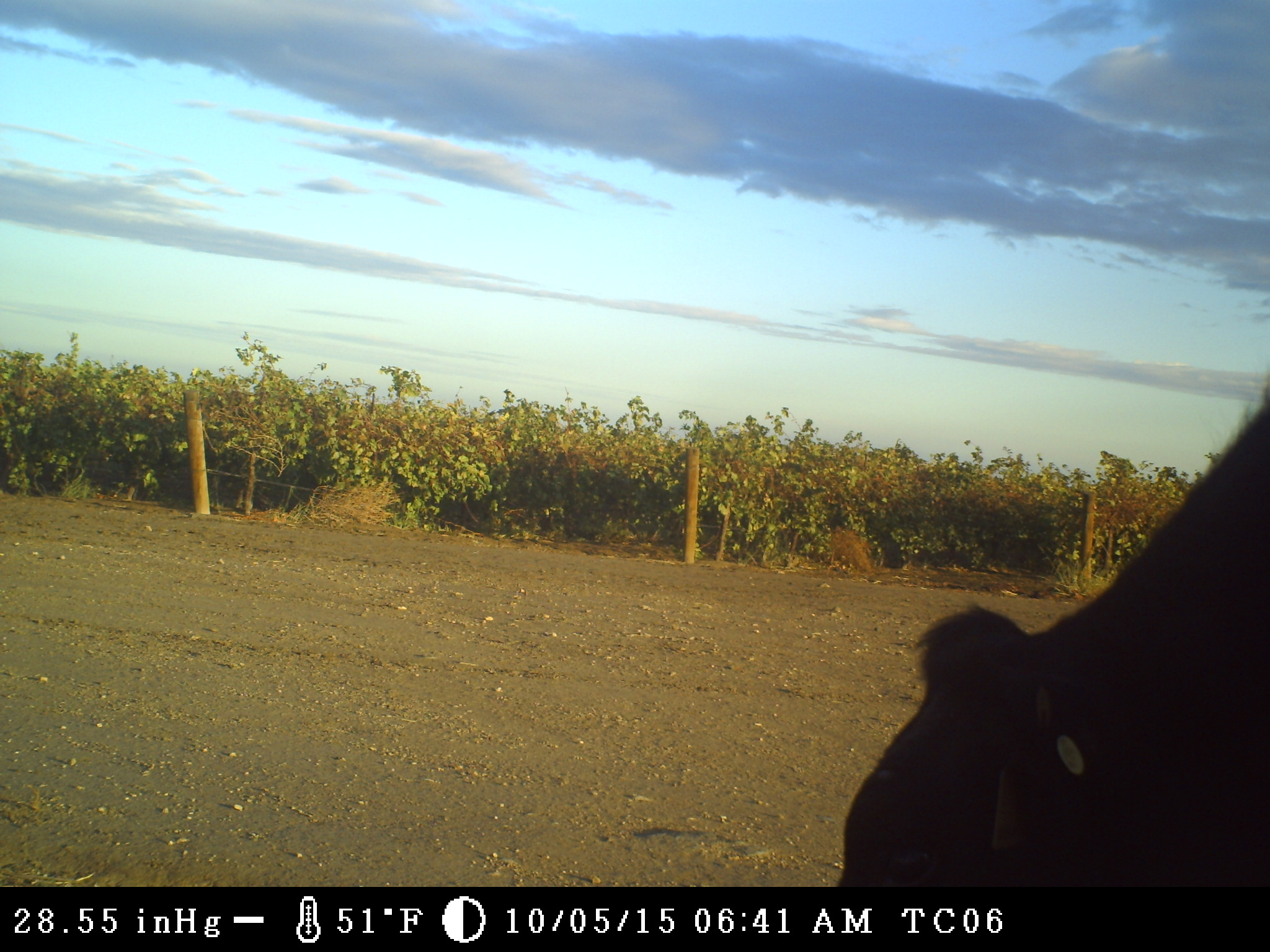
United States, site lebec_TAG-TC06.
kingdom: Animalia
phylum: Chordata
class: Mammalia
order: Artiodactyla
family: Bovidae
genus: Bos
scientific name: Bos taurus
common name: domestic cow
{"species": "Bos taurus (domestic cow)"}